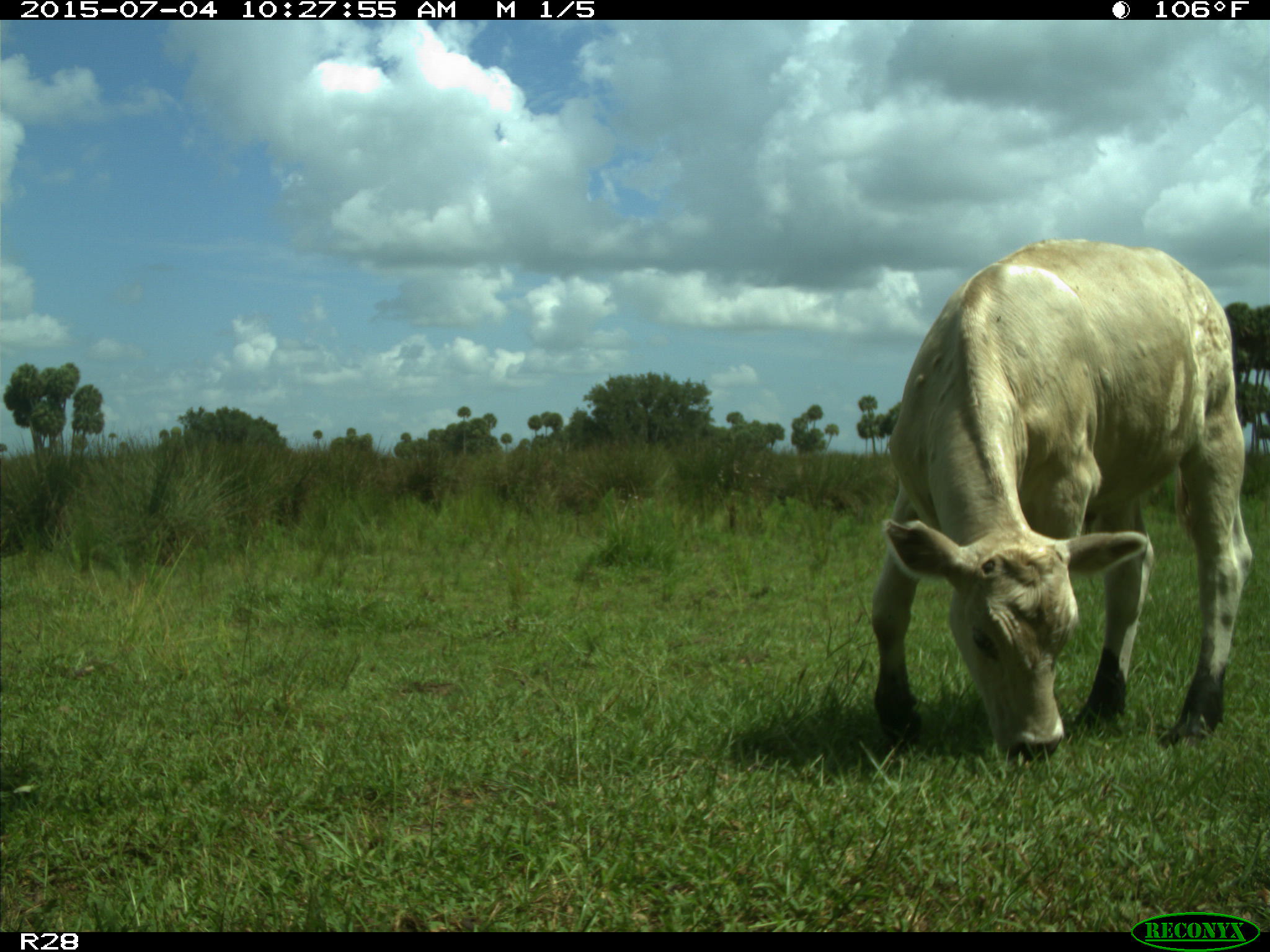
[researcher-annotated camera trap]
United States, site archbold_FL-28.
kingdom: Animalia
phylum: Chordata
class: Mammalia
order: Artiodactyla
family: Bovidae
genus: Bos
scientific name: Bos taurus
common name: domestic cow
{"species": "Bos taurus (domestic cow)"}